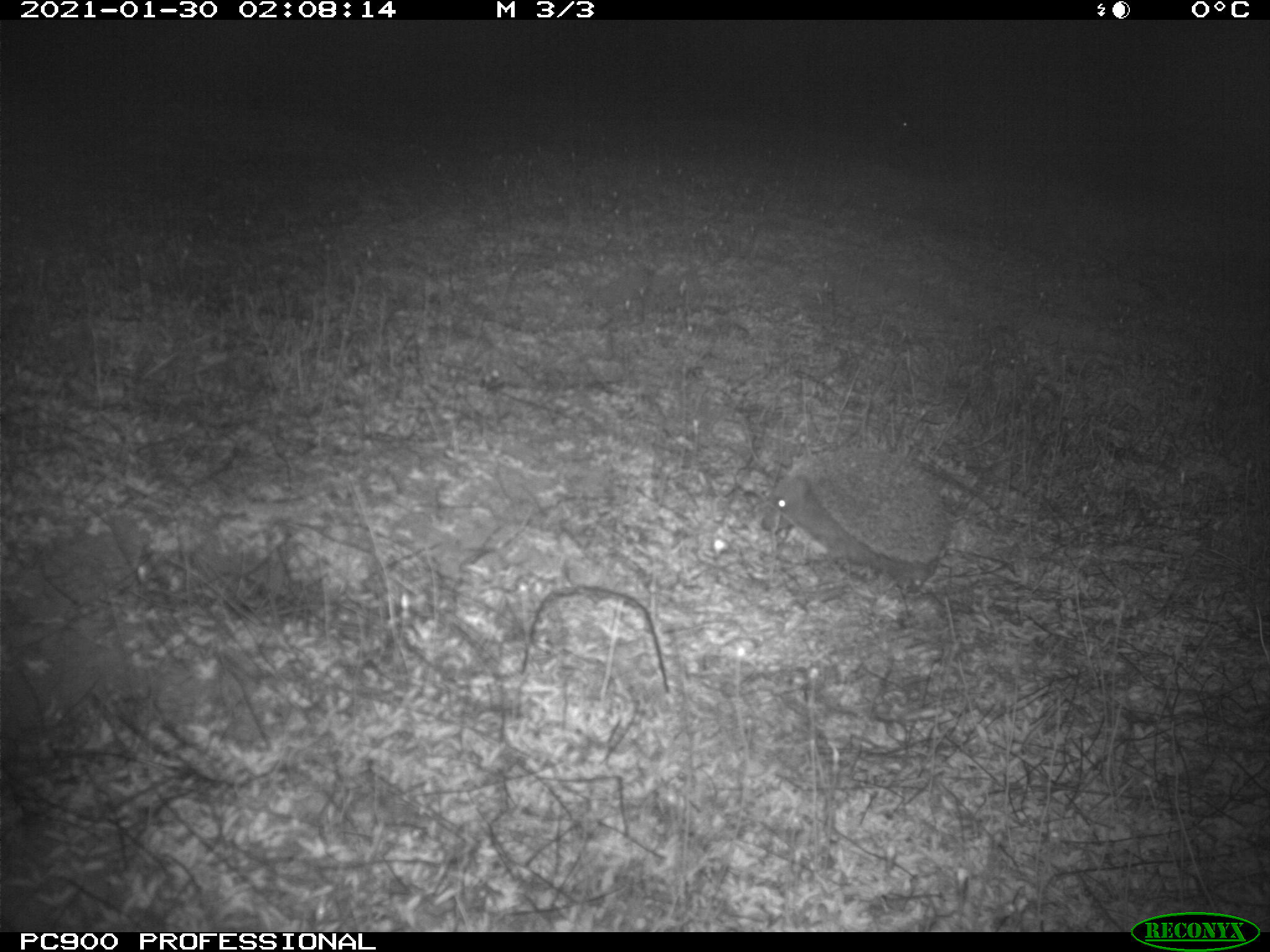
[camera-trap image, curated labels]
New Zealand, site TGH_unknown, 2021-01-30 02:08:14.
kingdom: Animalia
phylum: Chordata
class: Mammalia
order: Eulipotyphla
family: Erinaceidae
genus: Erinaceus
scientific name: Erinaceus europaeus europaeus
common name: european hedgehog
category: hedgehog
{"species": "hedgehog (european hedgehog) (Erinaceus europaeus europaeus)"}